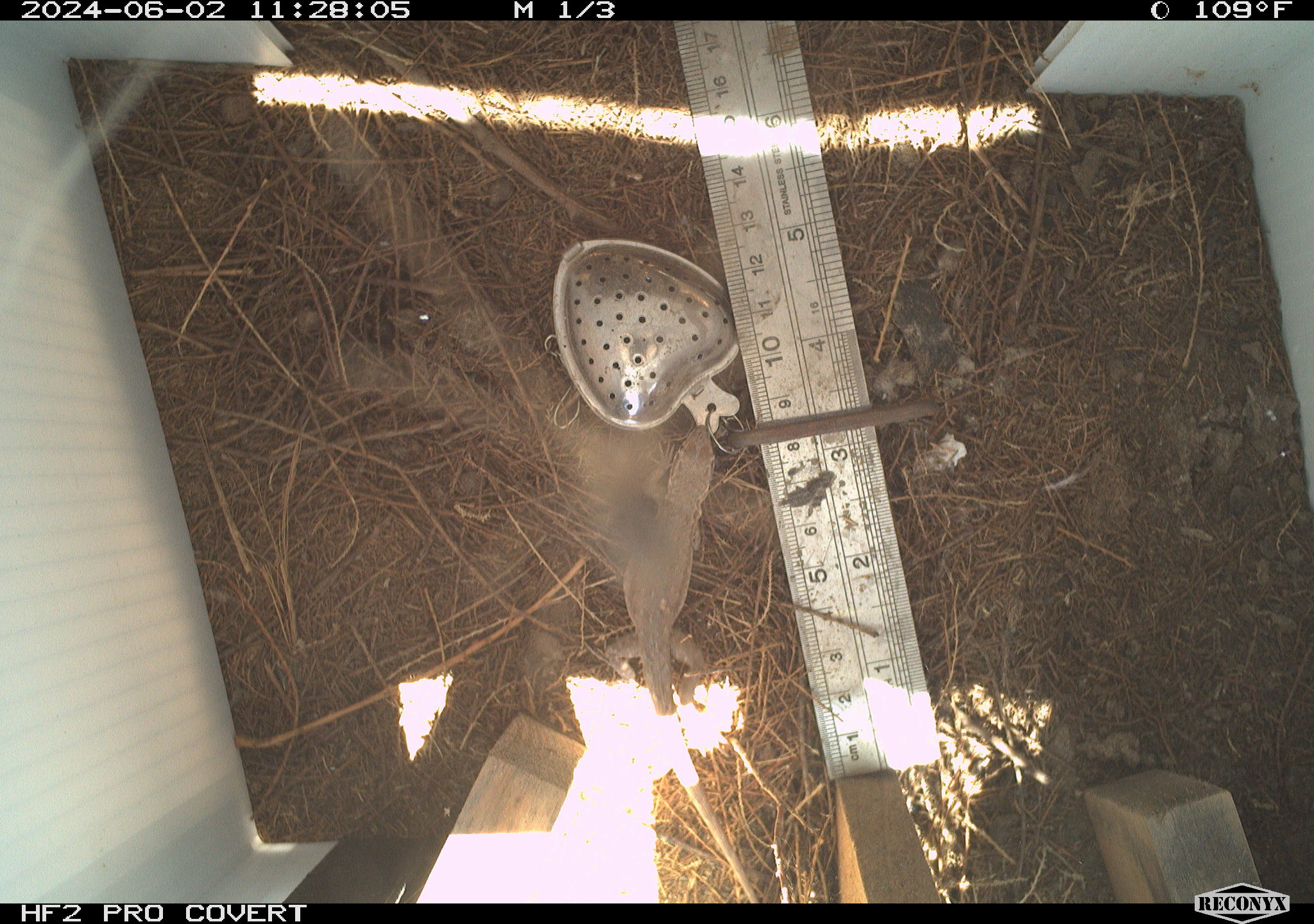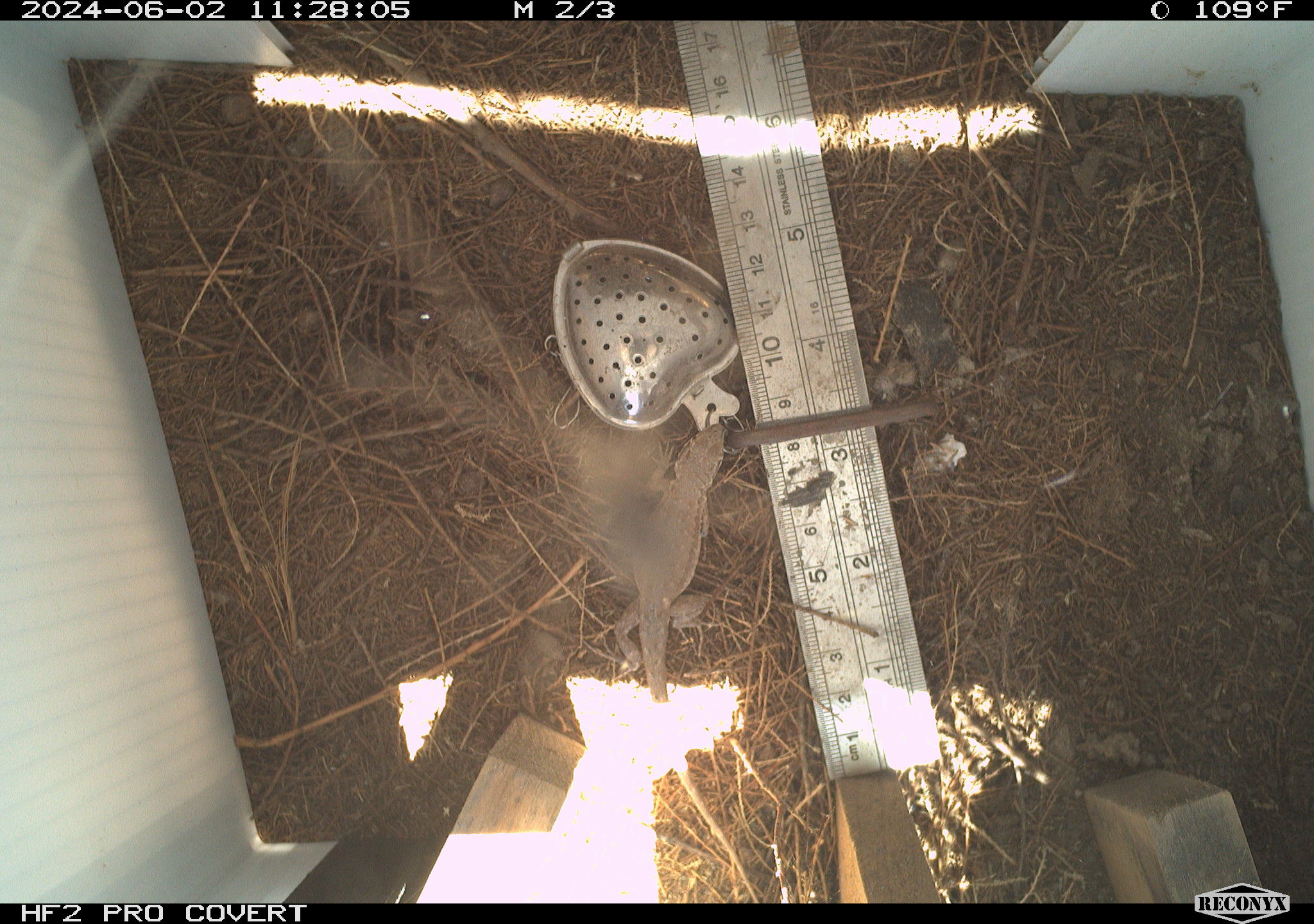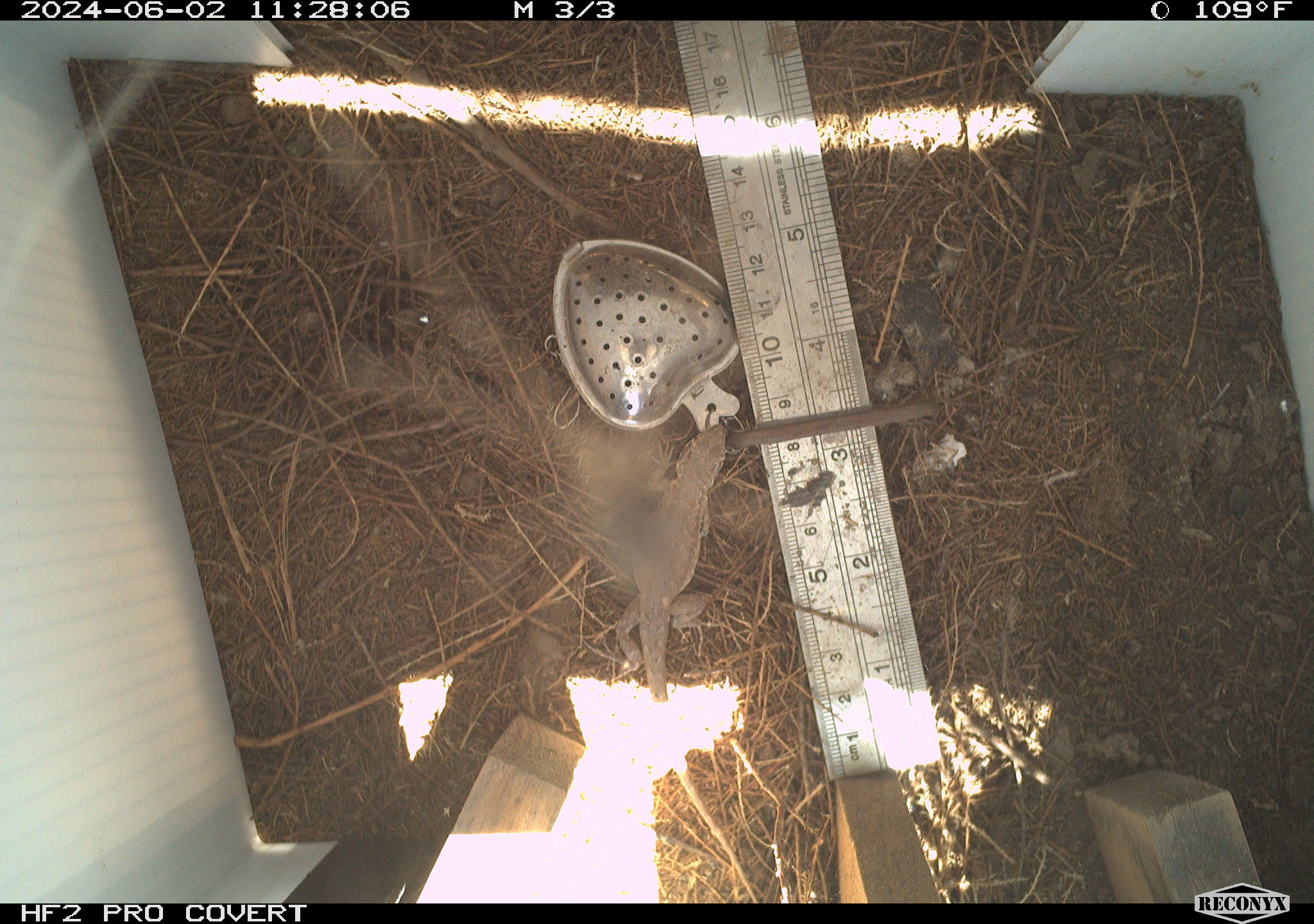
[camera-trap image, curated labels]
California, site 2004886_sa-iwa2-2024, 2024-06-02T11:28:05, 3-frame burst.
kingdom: Animalia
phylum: Chordata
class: Reptilia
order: Squamata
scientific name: Squamata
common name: lizards and snakes